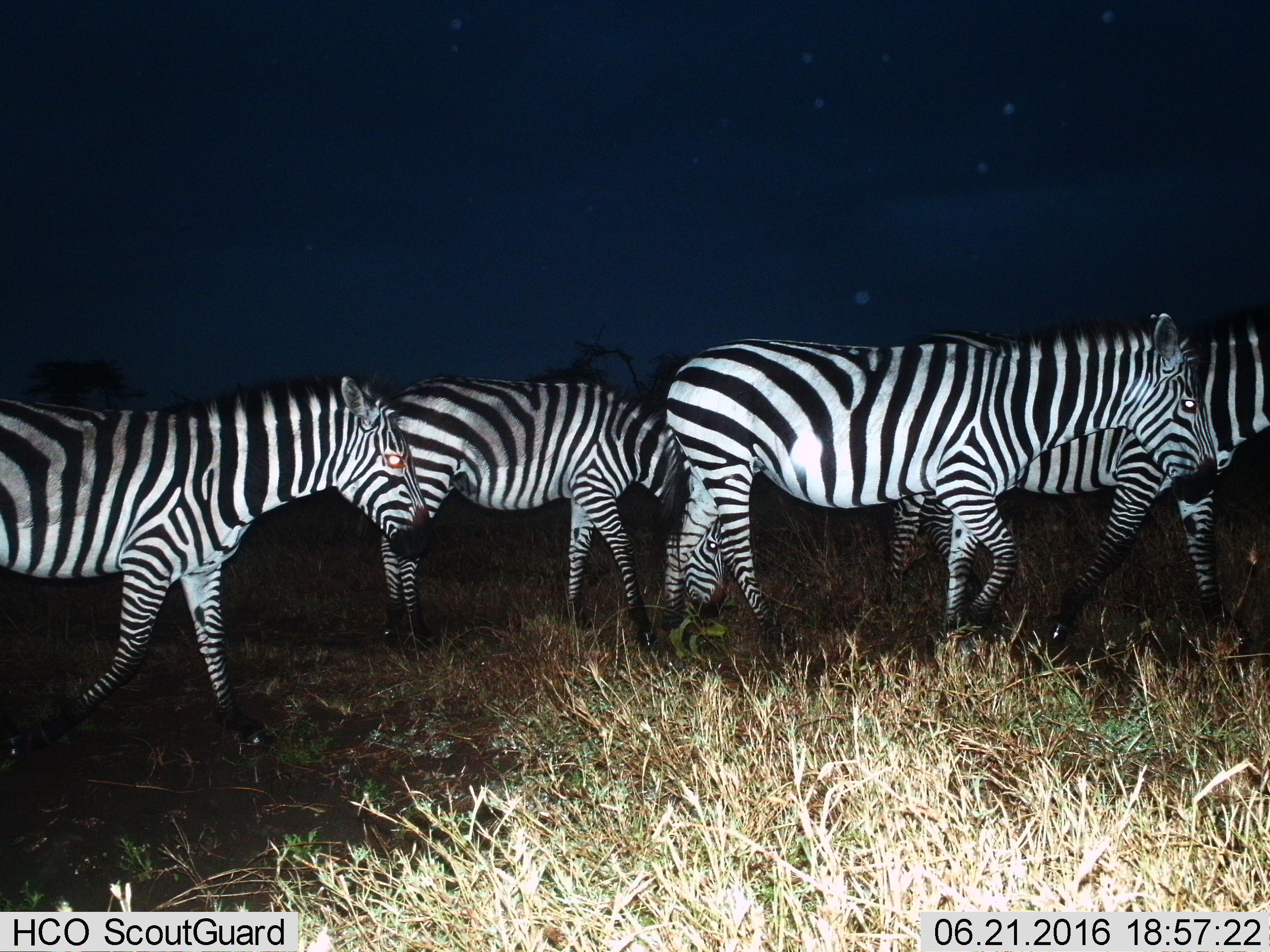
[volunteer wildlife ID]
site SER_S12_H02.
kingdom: Animalia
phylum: Chordata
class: Mammalia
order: Perissodactyla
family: Equidae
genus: Equus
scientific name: Equus quagga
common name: plains zebra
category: zebraplains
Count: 4.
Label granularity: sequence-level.